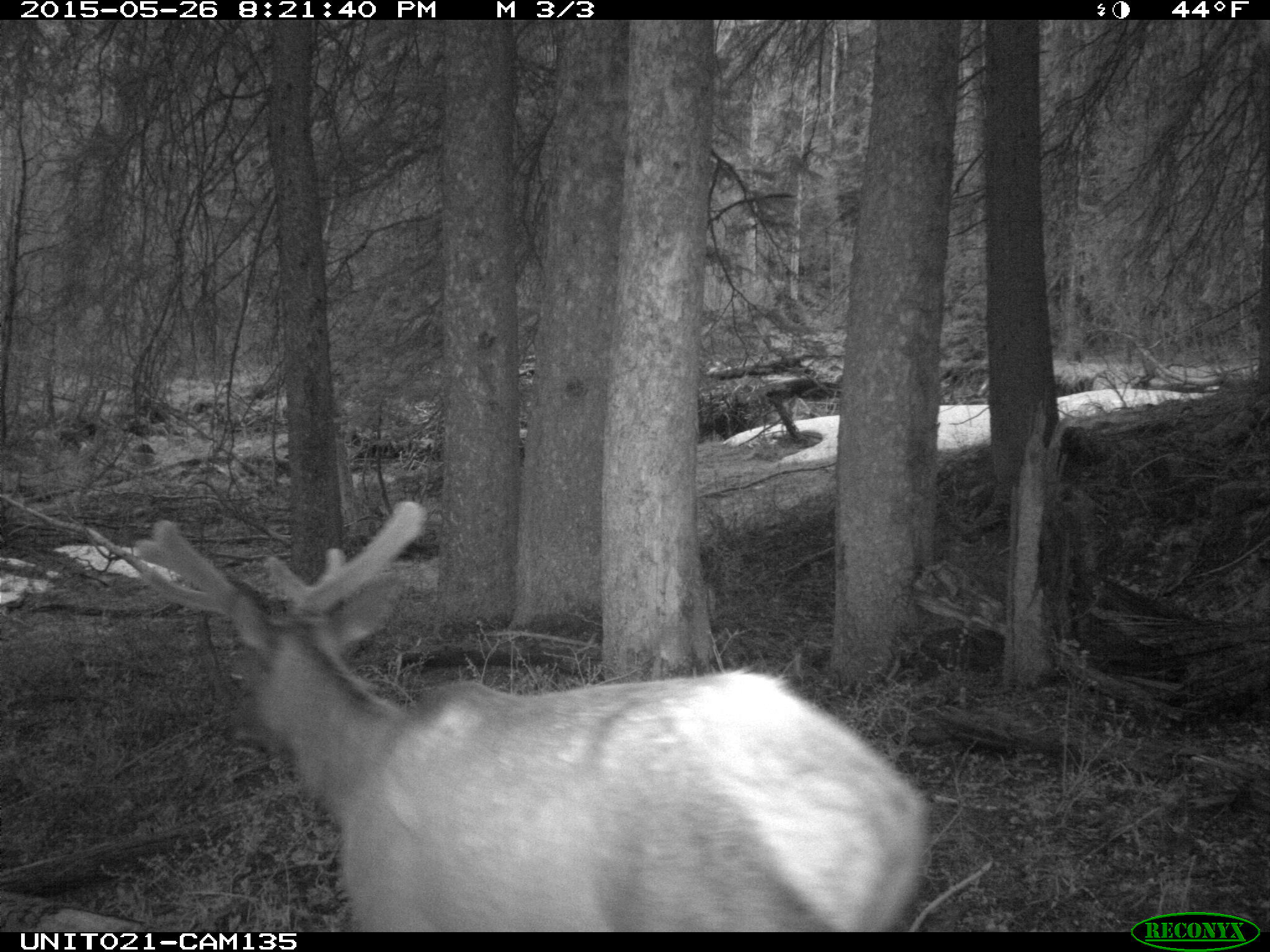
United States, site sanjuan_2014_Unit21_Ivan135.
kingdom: Animalia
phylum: Chordata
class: Mammalia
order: Artiodactyla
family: Cervidae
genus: Cervus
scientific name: Cervus elaphus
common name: red deer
Cervus elaphus (red deer).